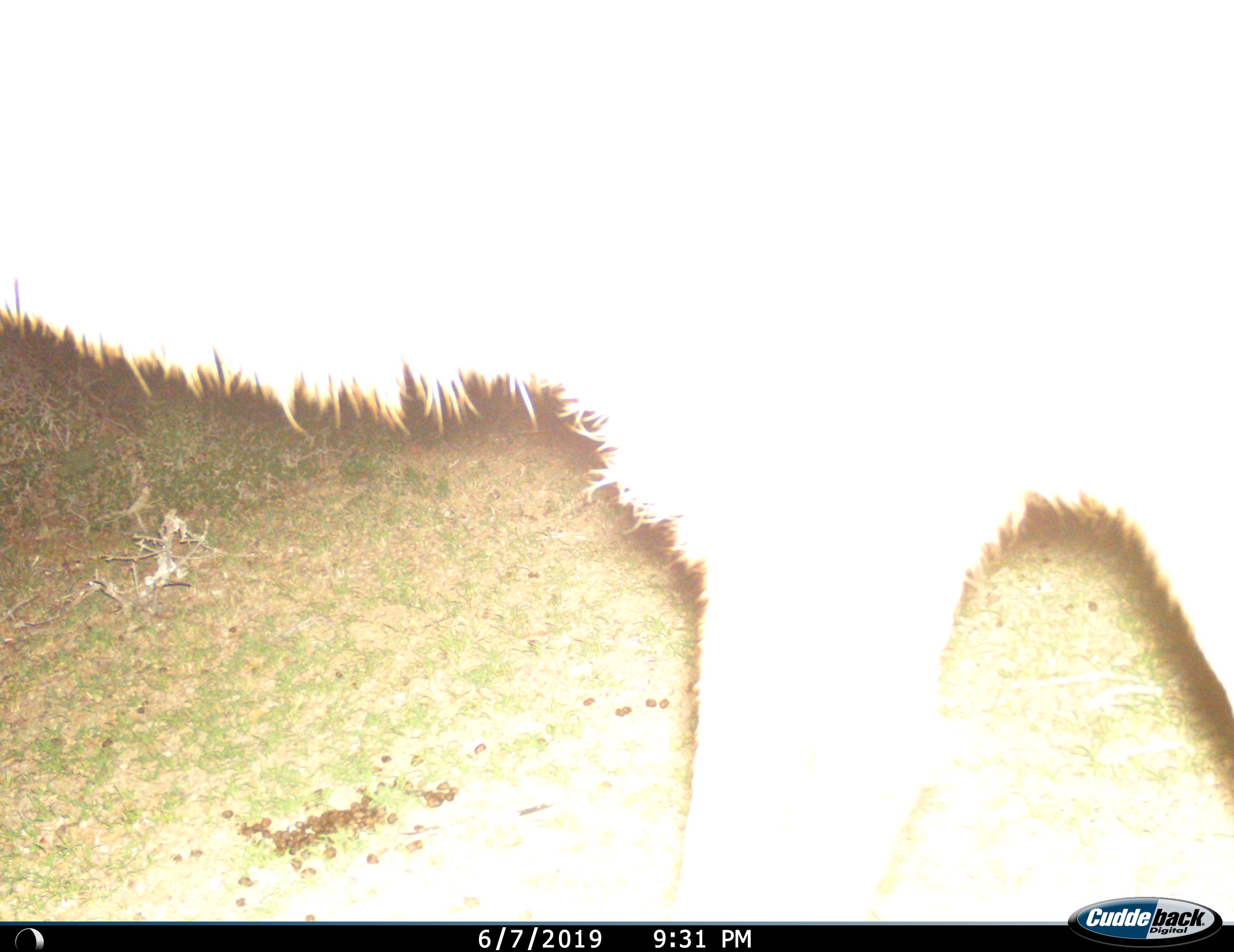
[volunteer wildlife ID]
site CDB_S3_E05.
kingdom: Animalia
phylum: Chordata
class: Mammalia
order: Artiodactyla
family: Bovidae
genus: Tragelaphus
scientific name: Tragelaphus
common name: kudu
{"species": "kudu (Tragelaphus)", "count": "1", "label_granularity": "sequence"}